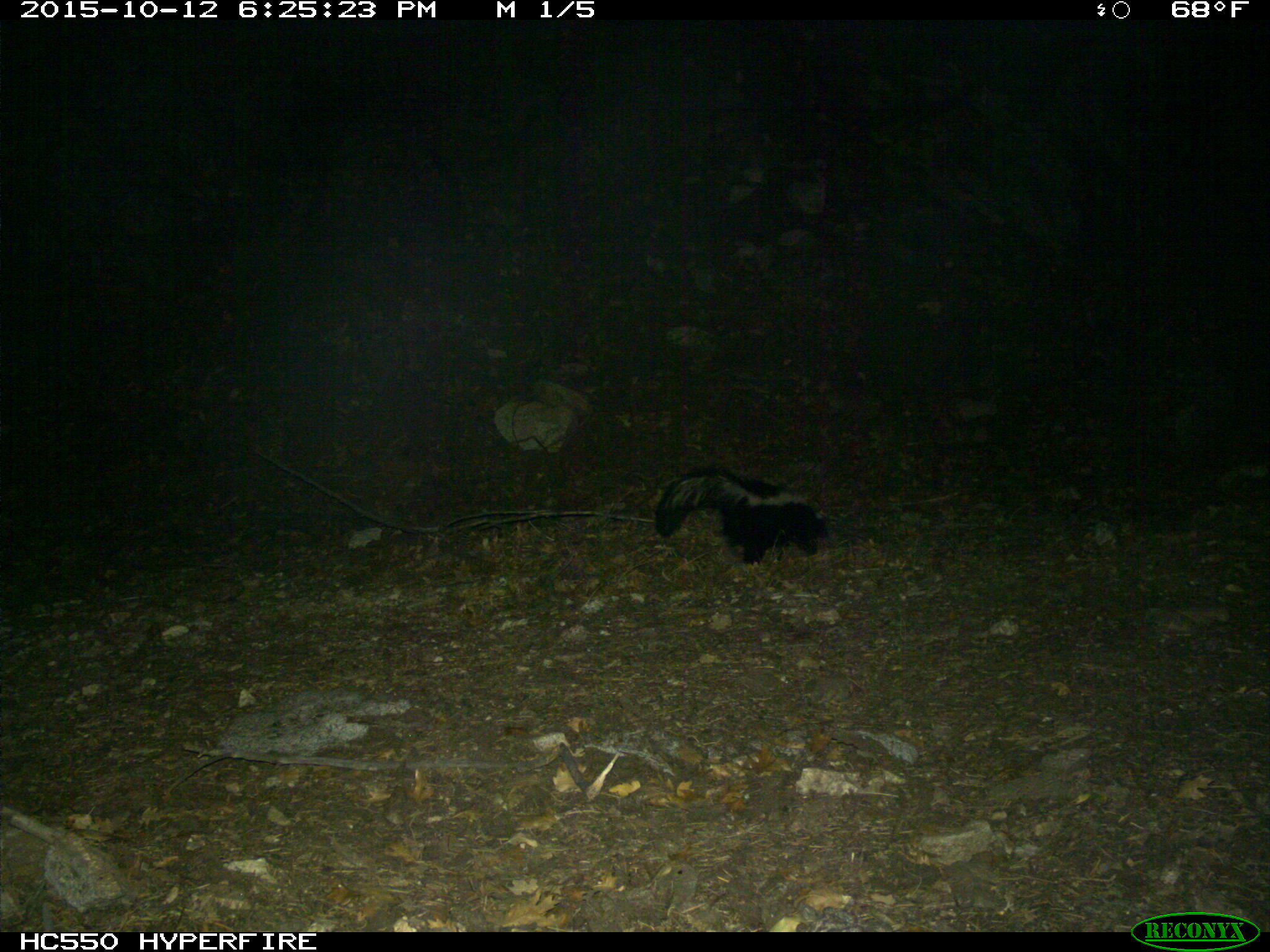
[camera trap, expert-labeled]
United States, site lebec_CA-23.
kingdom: Animalia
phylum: Chordata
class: Mammalia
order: Carnivora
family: Mephitidae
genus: Mephitis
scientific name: Mephitis mephitis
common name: striped skunk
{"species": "Mephitis mephitis (striped skunk)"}